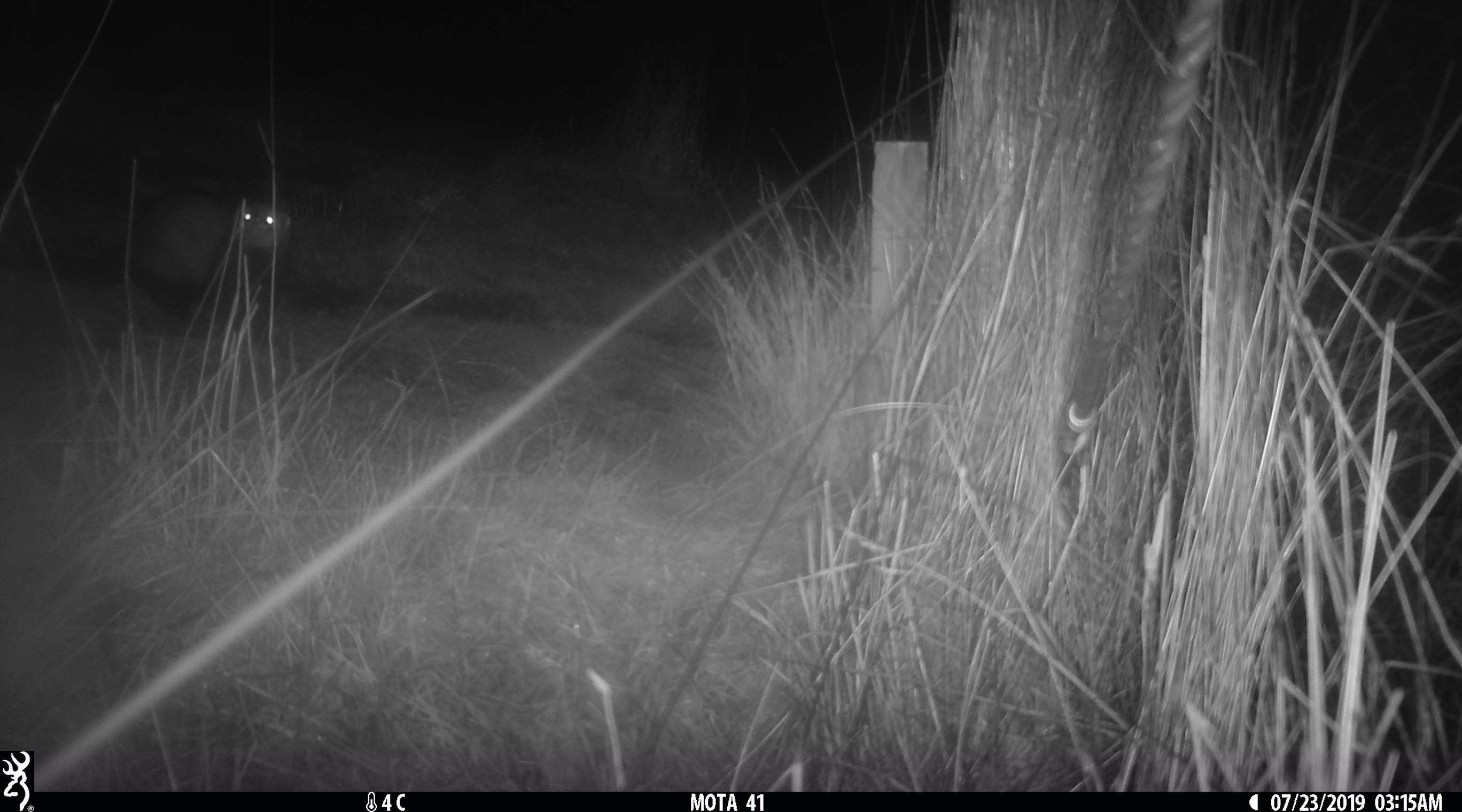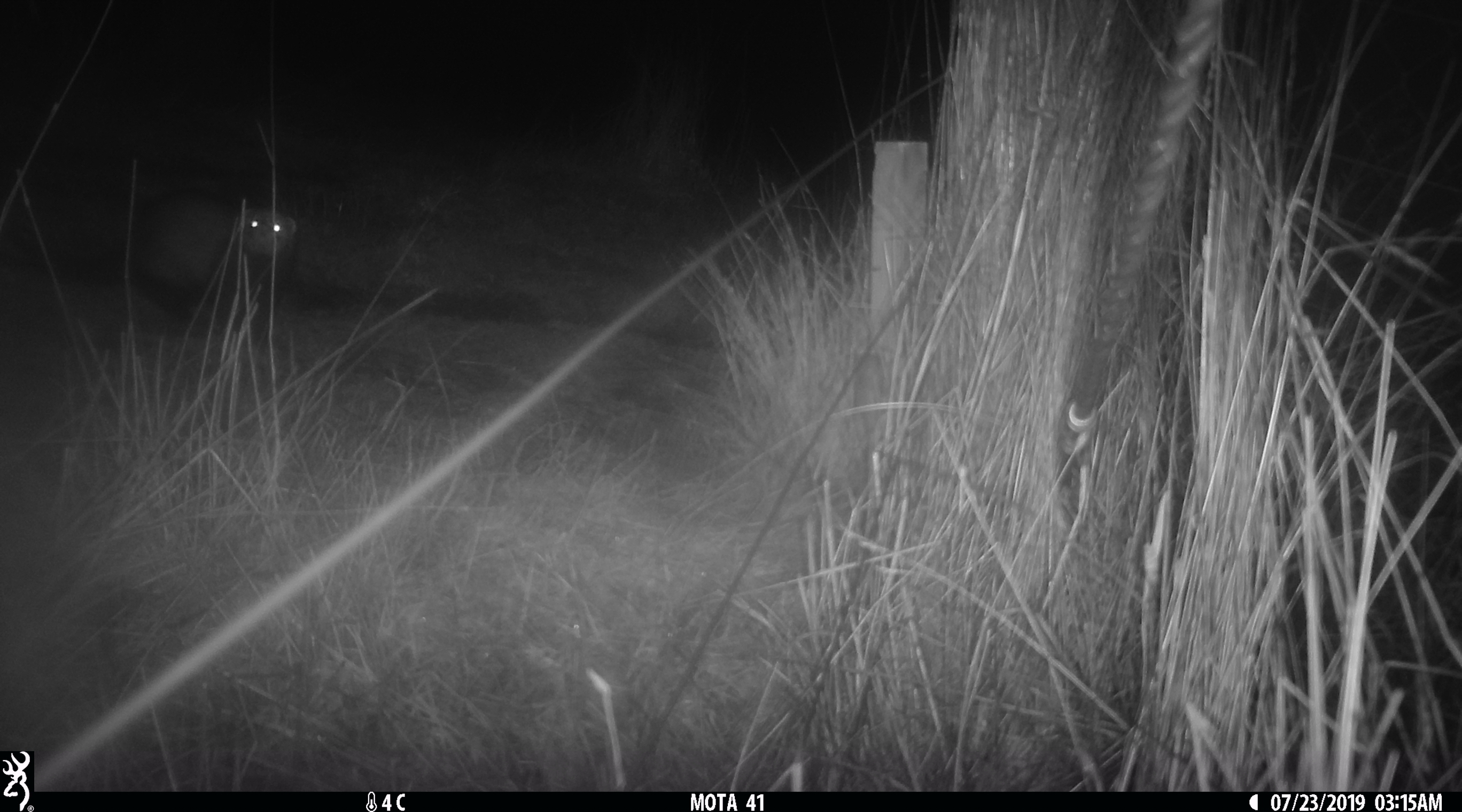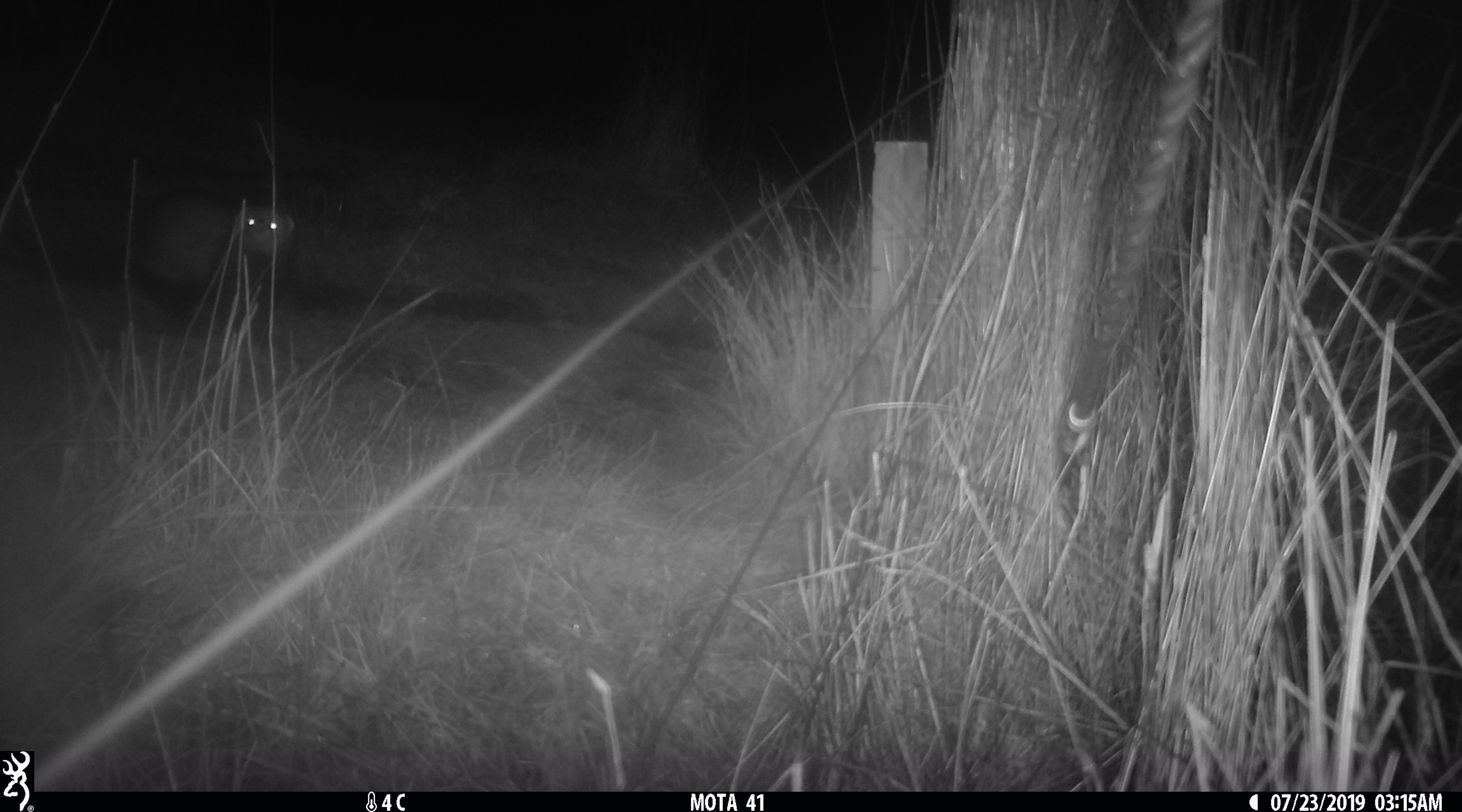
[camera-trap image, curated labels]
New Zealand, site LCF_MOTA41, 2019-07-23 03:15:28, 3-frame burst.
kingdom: Animalia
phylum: Chordata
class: Mammalia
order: Carnivora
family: Mustelidae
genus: Mustela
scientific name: Mustela furo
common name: ferret